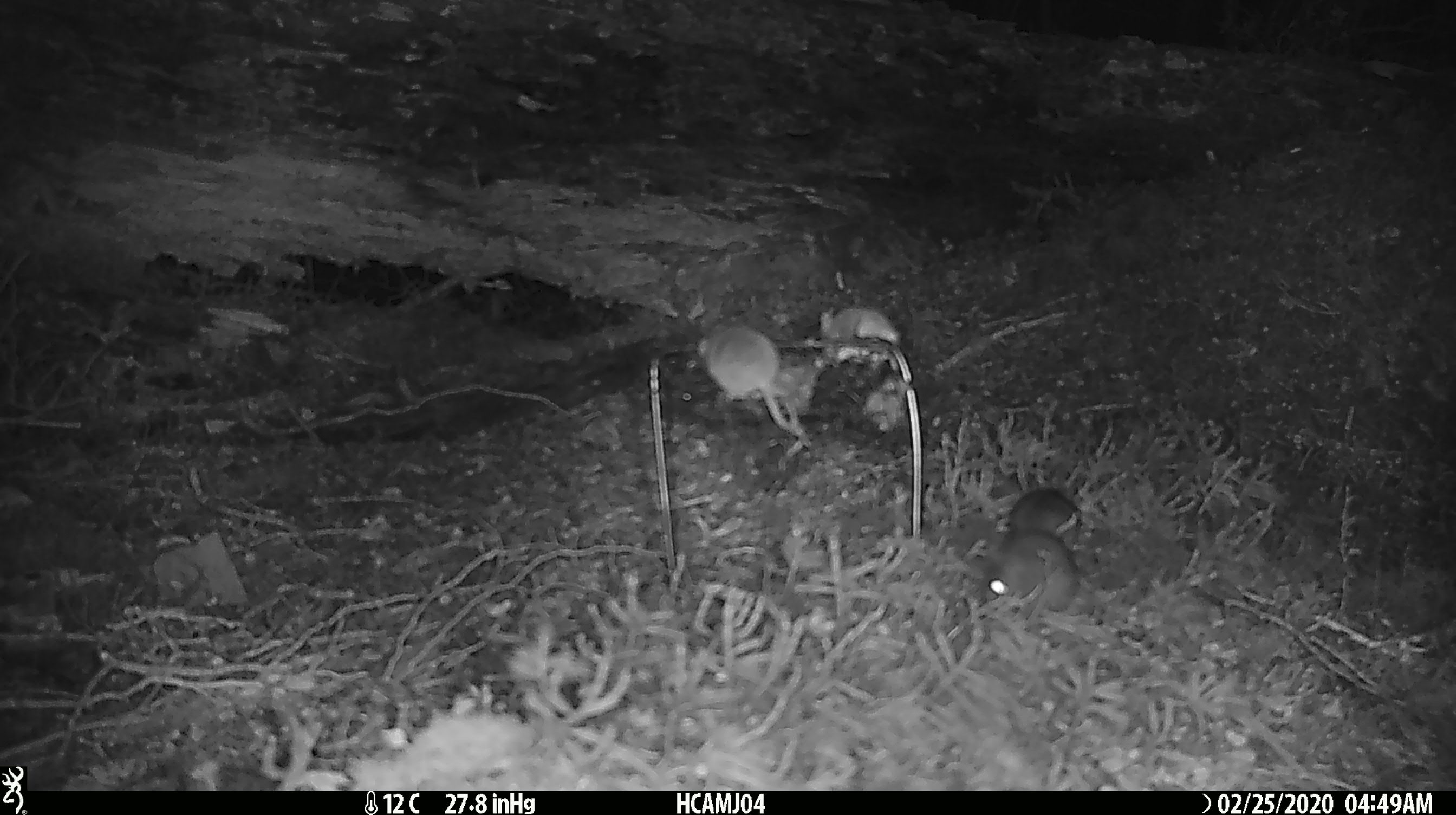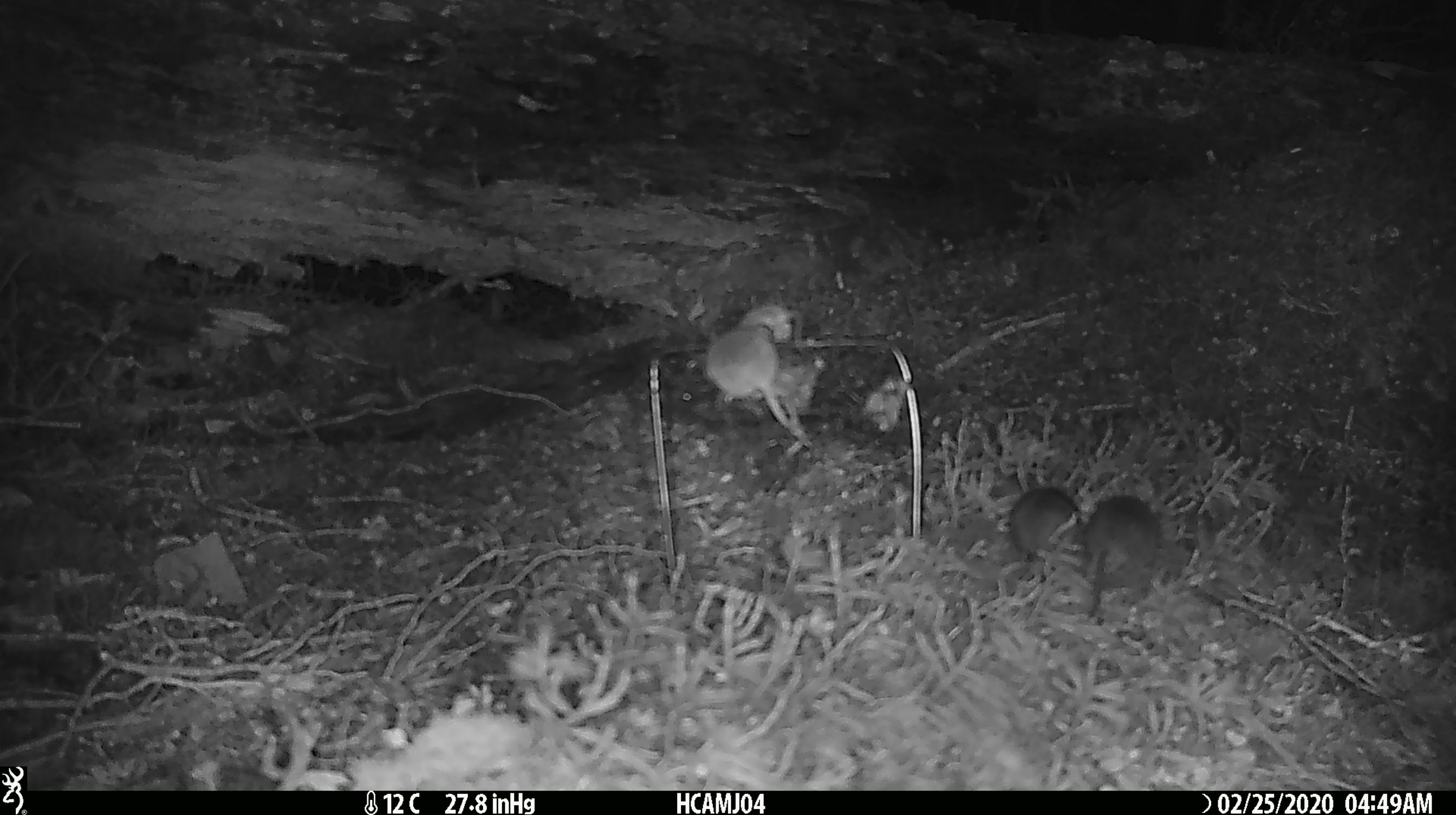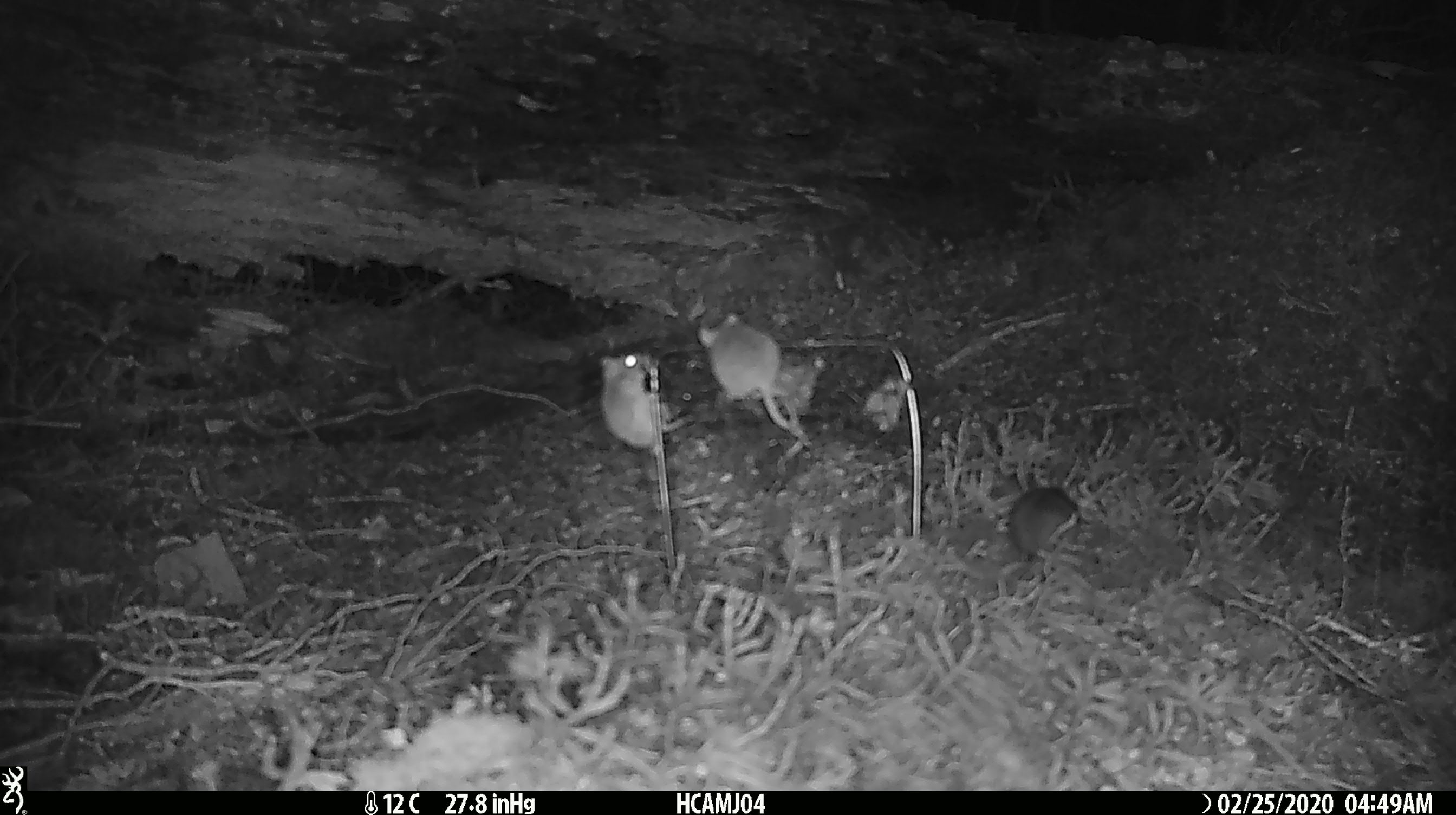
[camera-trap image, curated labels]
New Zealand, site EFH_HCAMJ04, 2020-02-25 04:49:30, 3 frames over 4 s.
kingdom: Animalia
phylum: Chordata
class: Mammalia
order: Rodentia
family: Muridae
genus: Mus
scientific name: Mus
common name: mouse